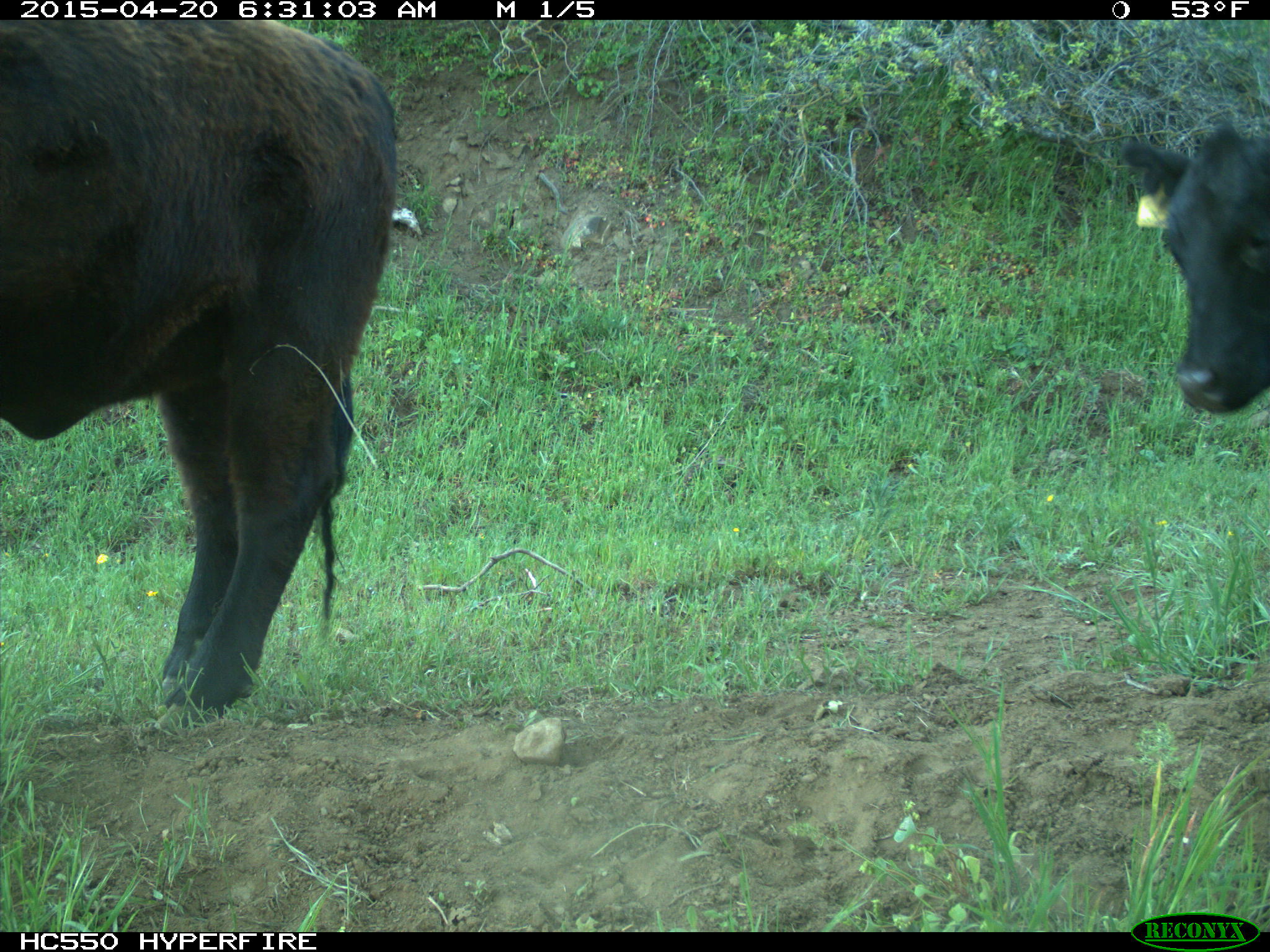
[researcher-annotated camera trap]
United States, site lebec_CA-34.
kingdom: Animalia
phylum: Chordata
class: Mammalia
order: Artiodactyla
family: Bovidae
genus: Bos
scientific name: Bos taurus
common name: domestic cow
Bos taurus (domestic cow).